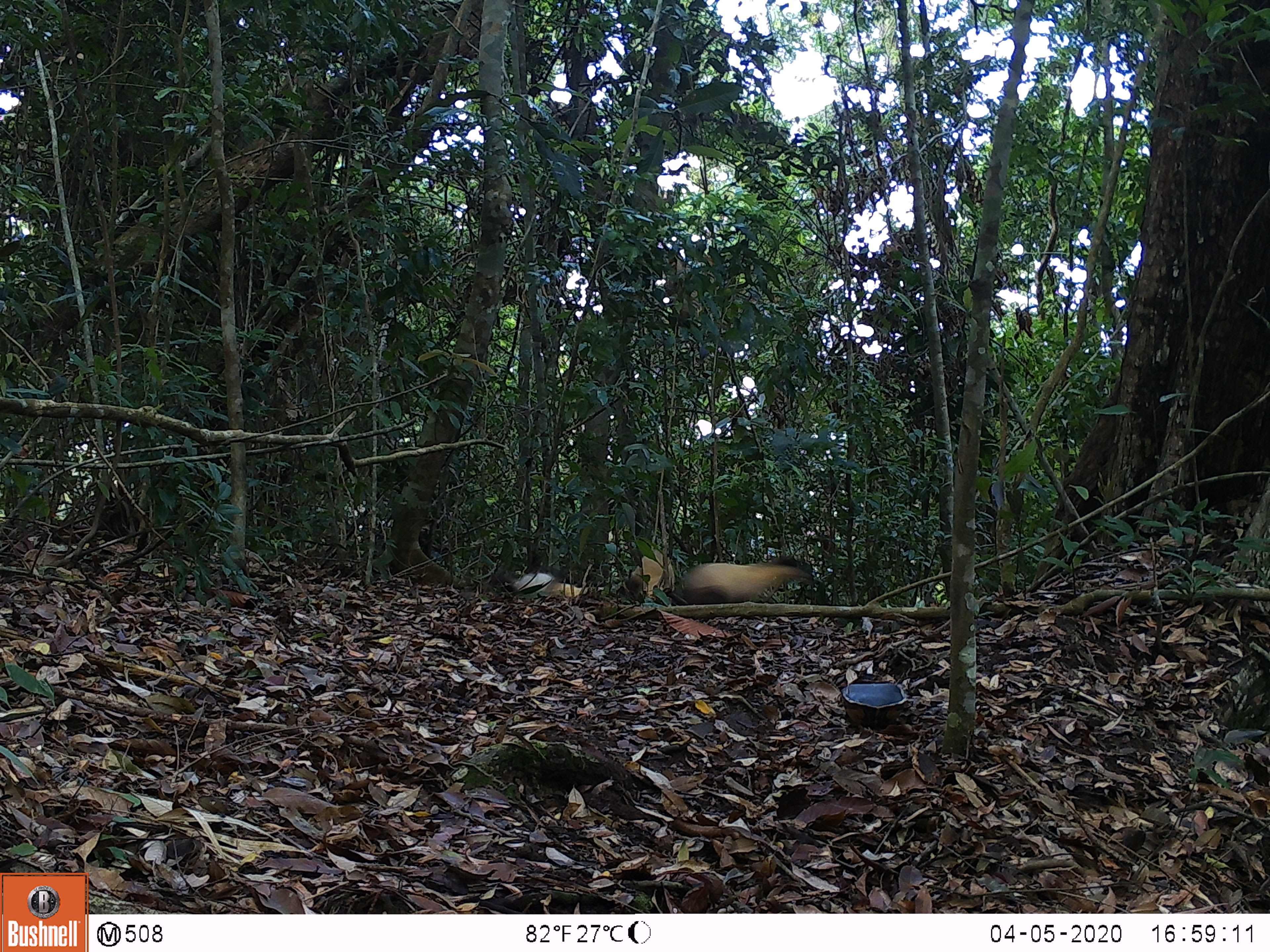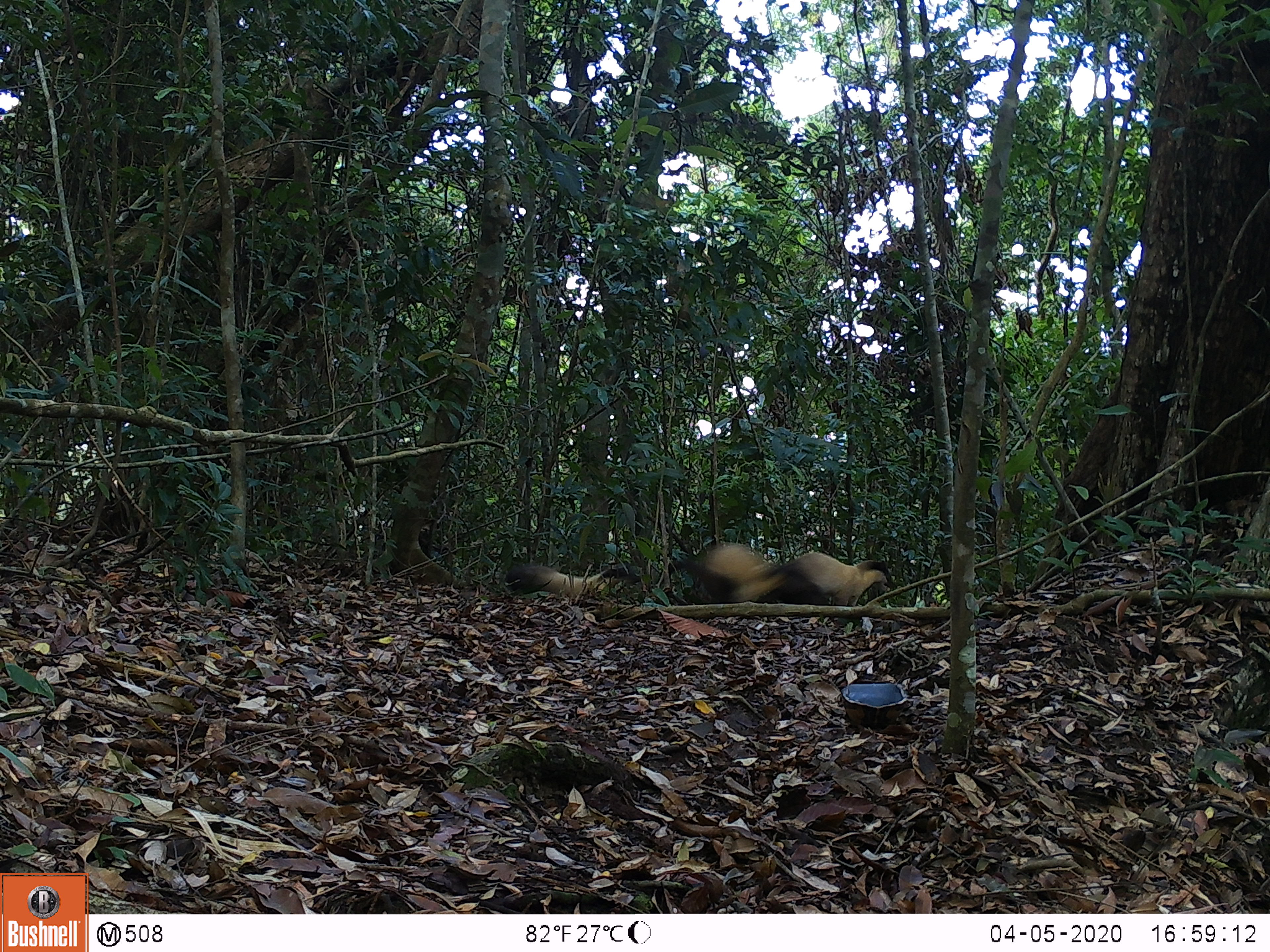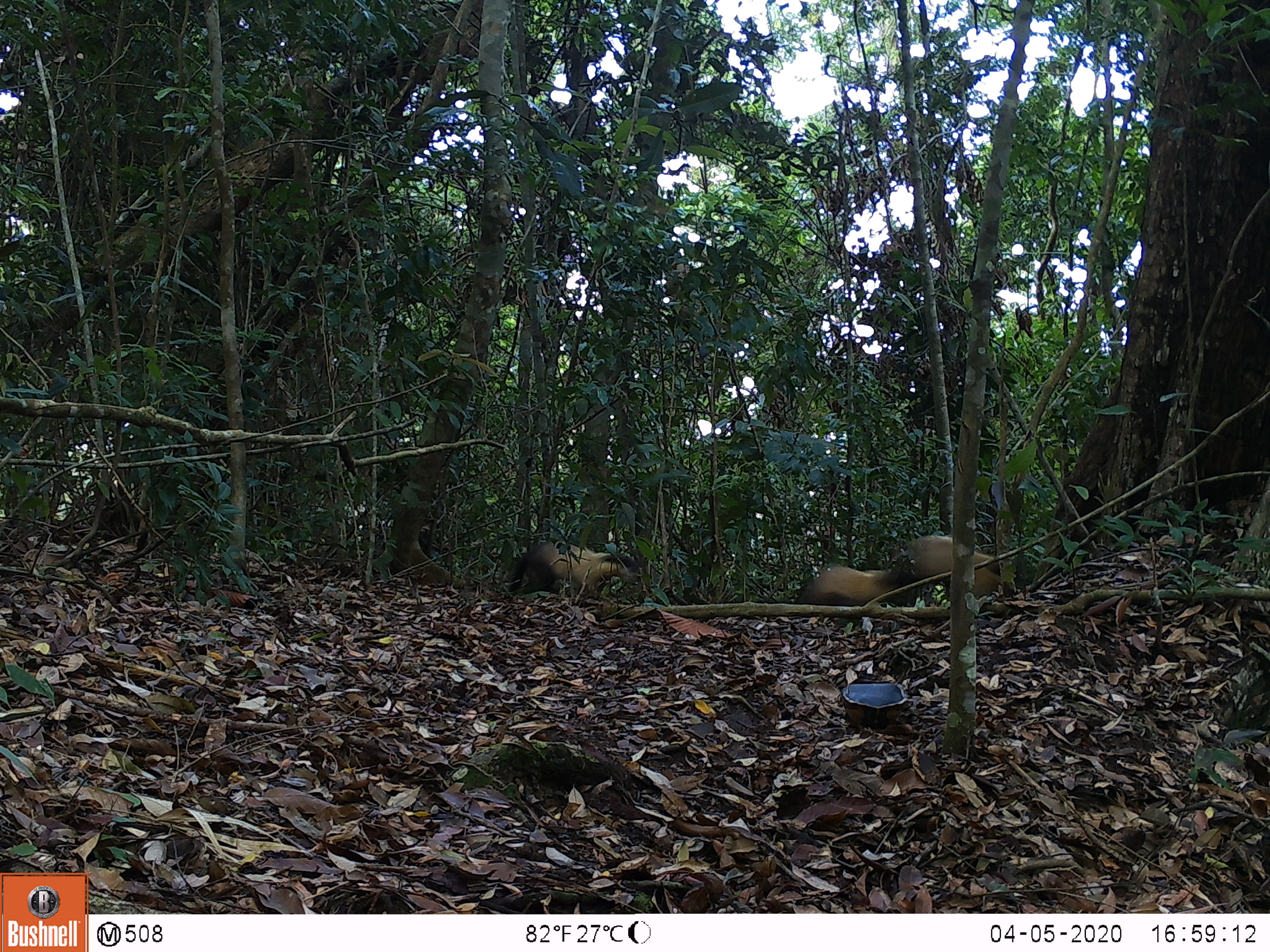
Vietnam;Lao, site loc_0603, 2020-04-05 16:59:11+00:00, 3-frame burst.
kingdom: Animalia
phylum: Chordata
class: Mammalia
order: Carnivora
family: Mustelidae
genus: Martes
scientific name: Martes flavigula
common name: yellow-throated marten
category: yellow throated marten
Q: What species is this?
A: Yellow throated marten (yellow-throated marten) (Martes flavigula).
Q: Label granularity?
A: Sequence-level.